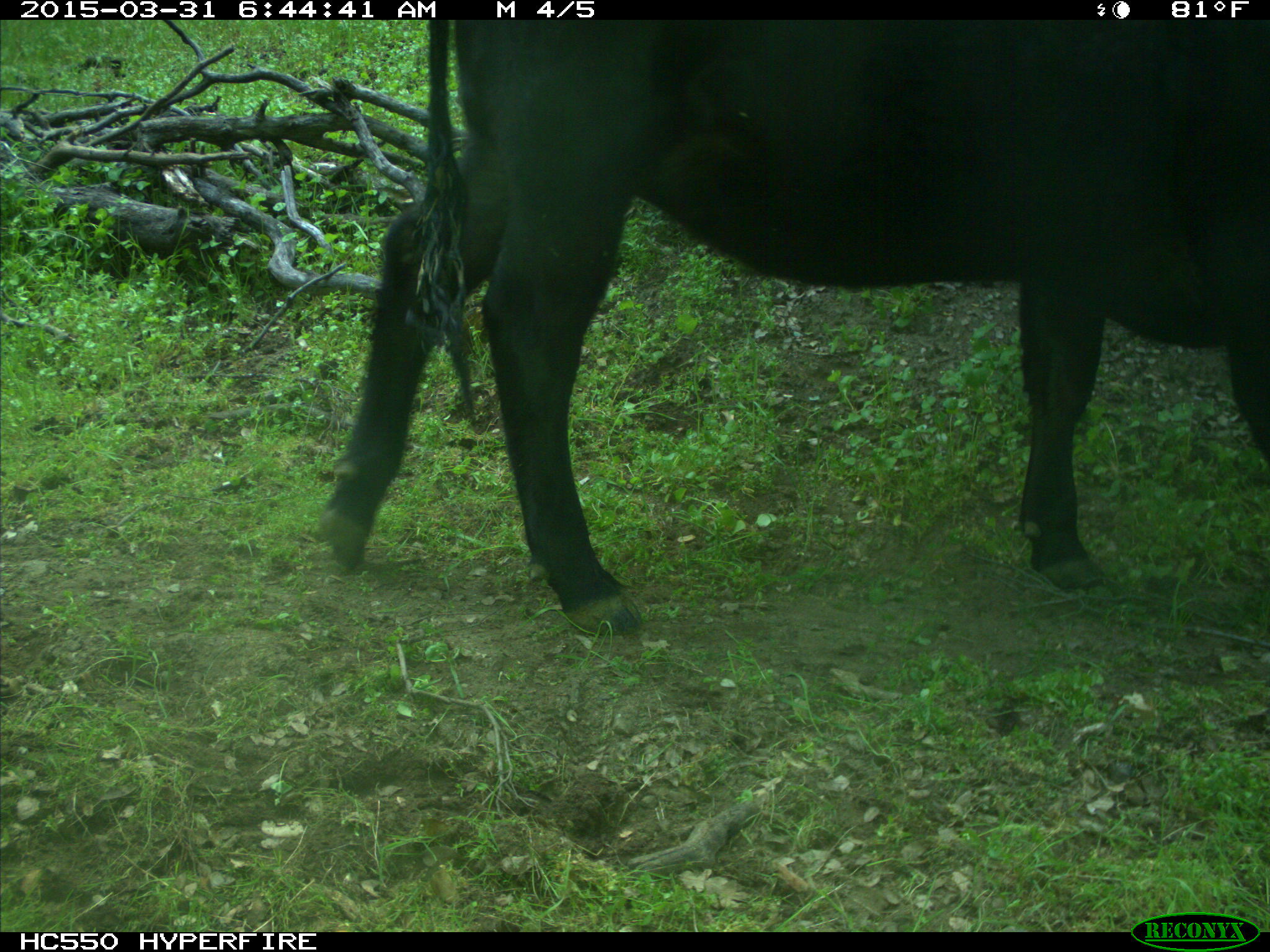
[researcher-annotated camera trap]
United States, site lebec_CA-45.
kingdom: Animalia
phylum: Chordata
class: Mammalia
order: Artiodactyla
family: Bovidae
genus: Bos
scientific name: Bos taurus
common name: domestic cow